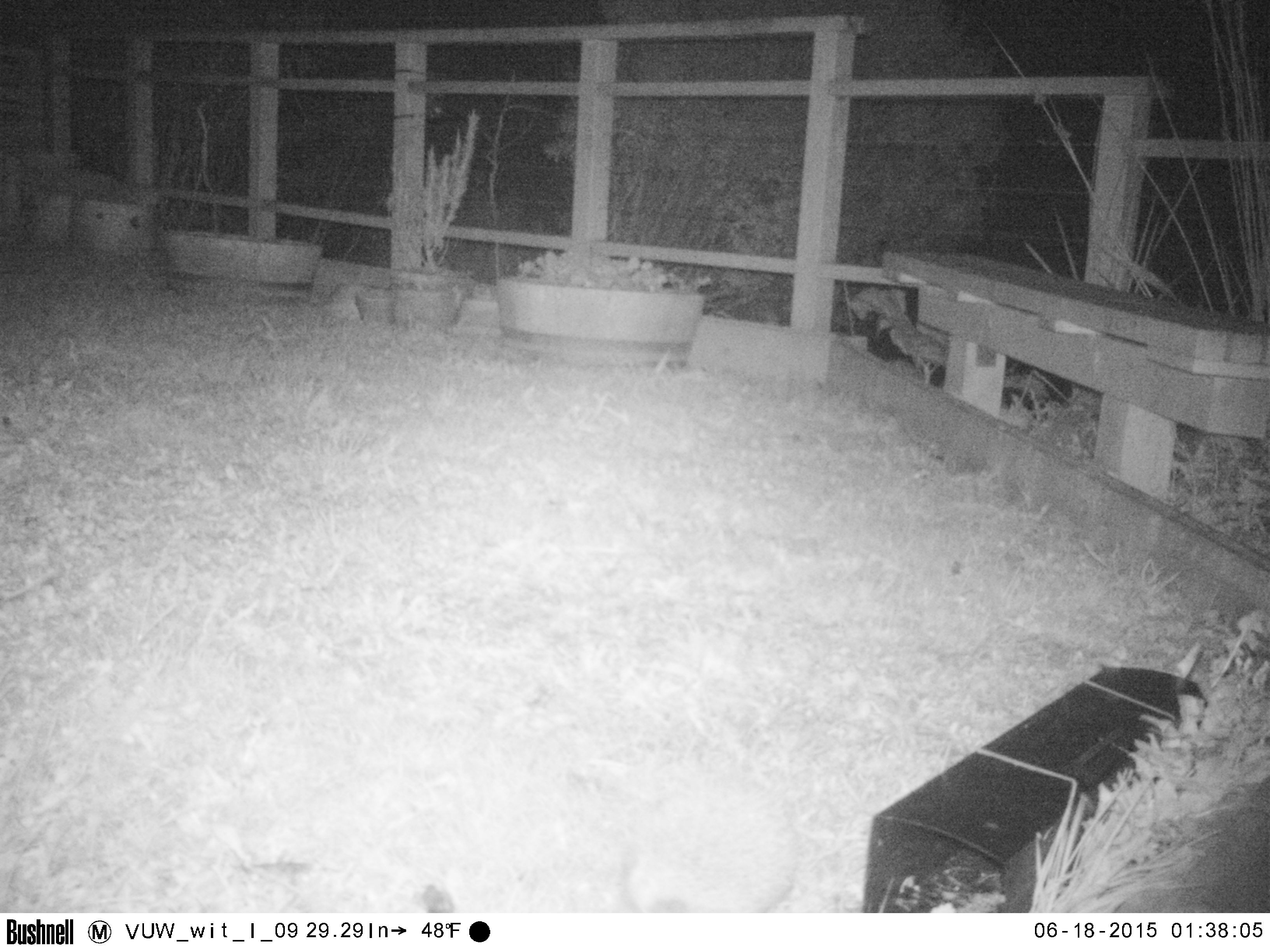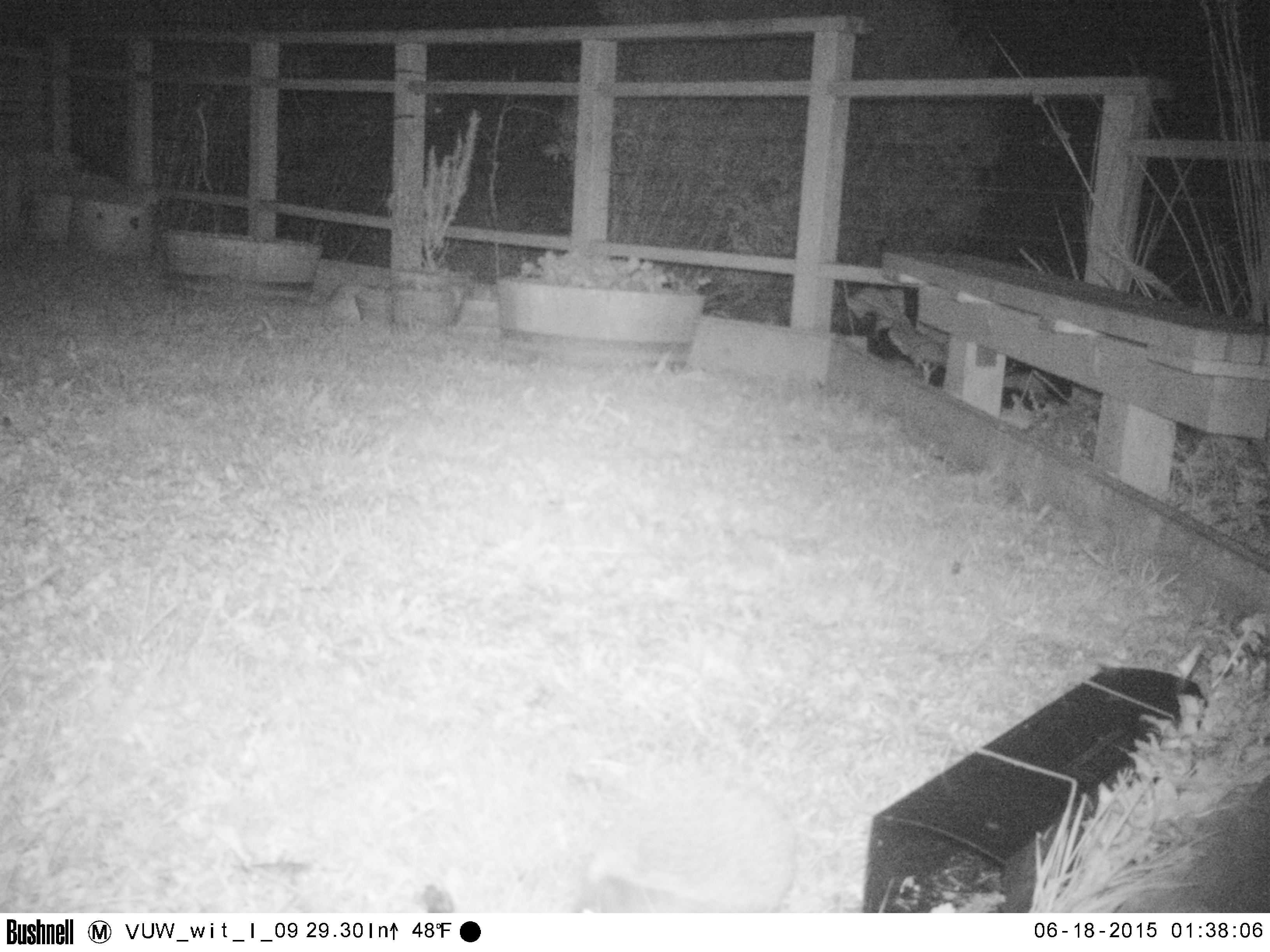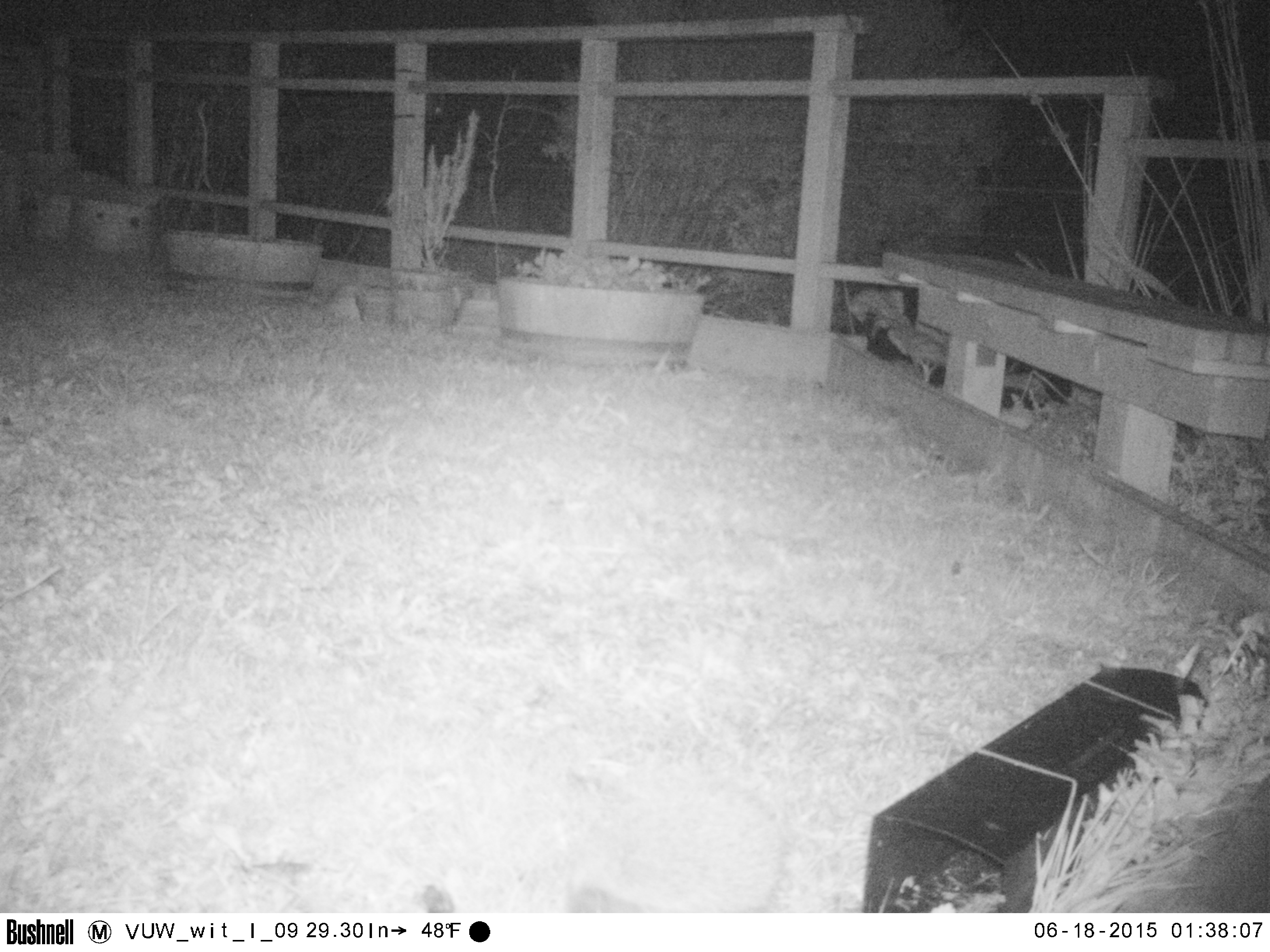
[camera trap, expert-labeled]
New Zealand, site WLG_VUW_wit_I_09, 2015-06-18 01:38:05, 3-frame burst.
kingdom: Animalia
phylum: Chordata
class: Mammalia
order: Eulipotyphla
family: Erinaceidae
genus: Erinaceus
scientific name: Erinaceus europaeus europaeus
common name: european hedgehog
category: hedgehog